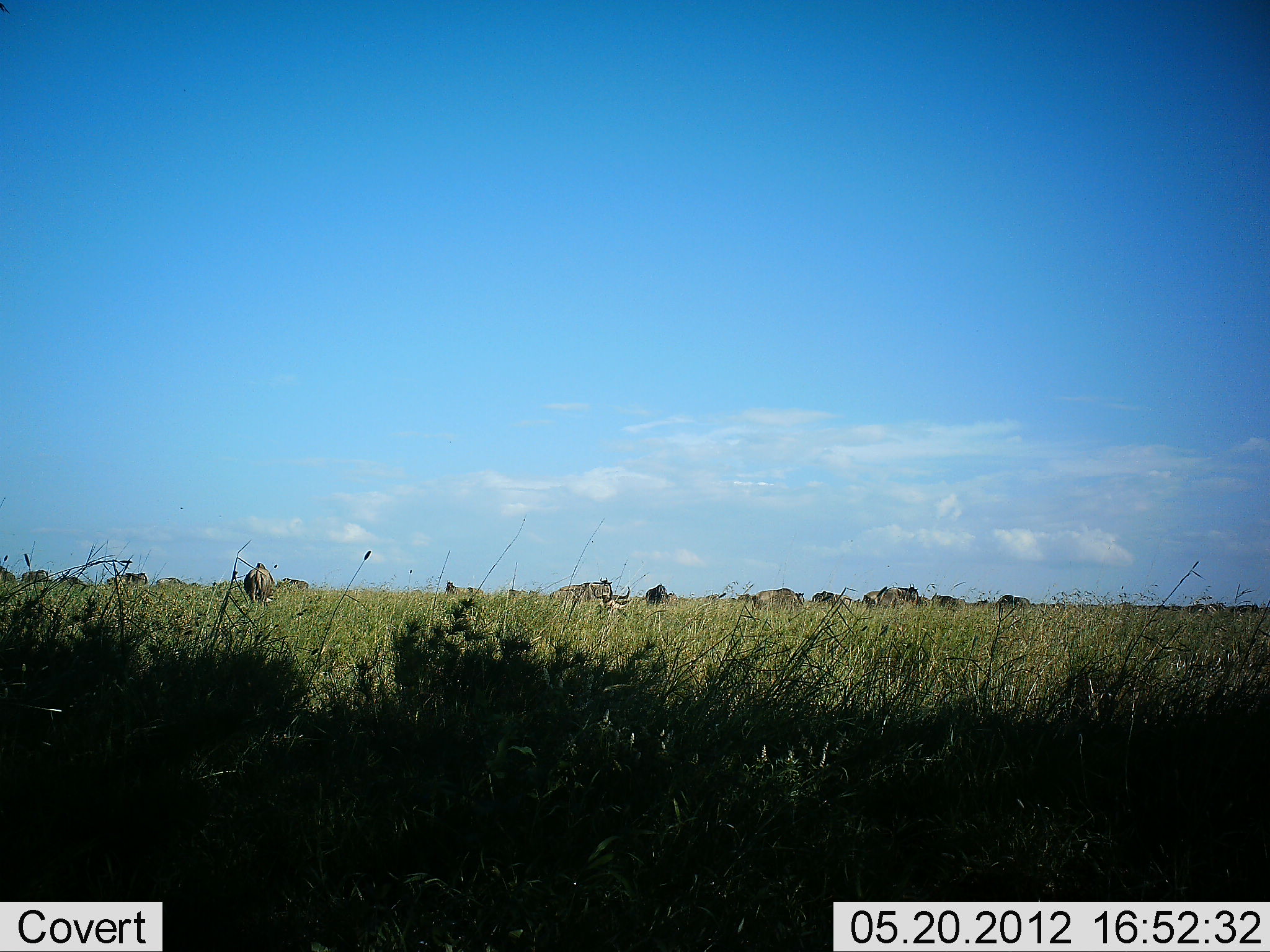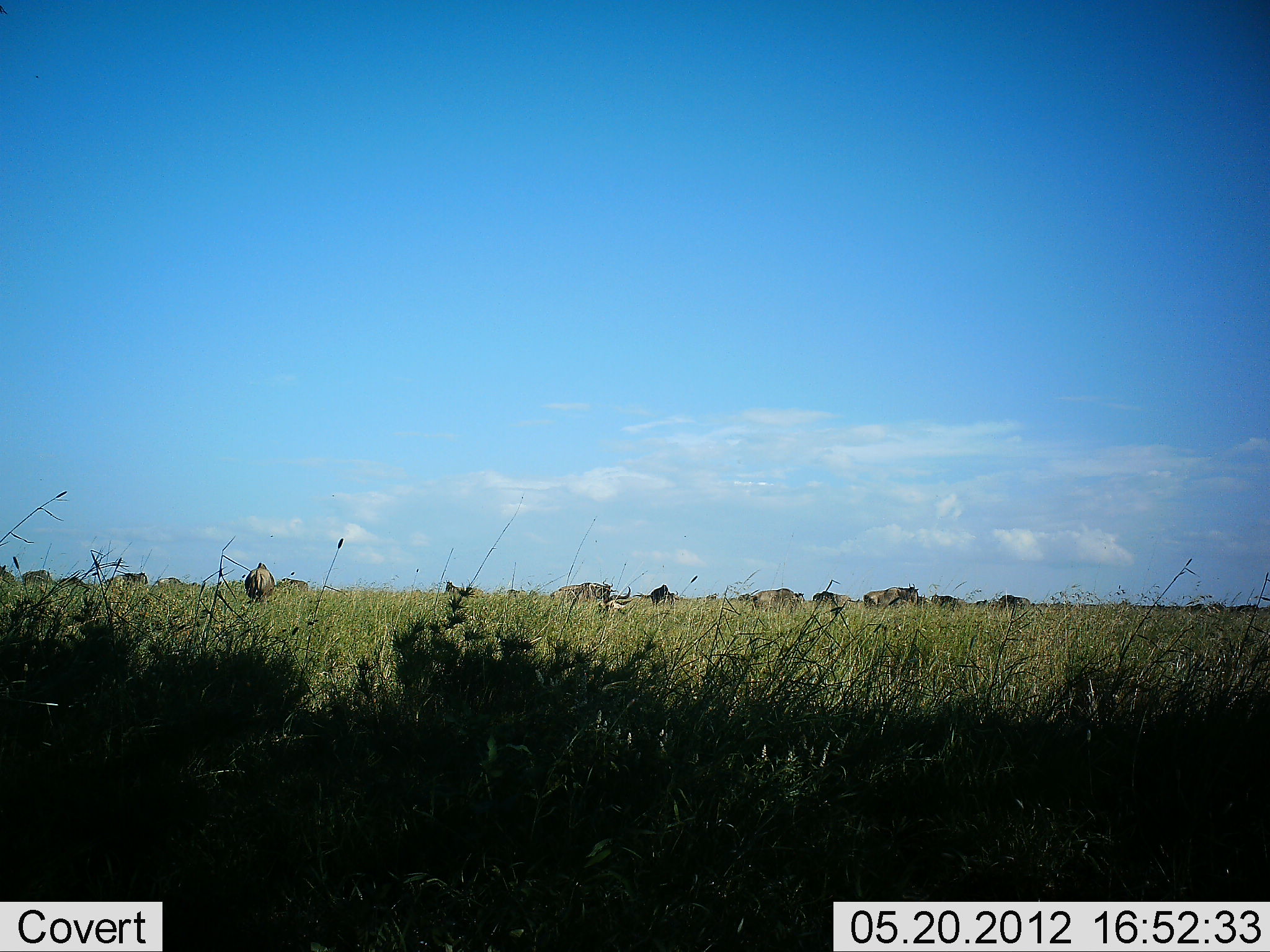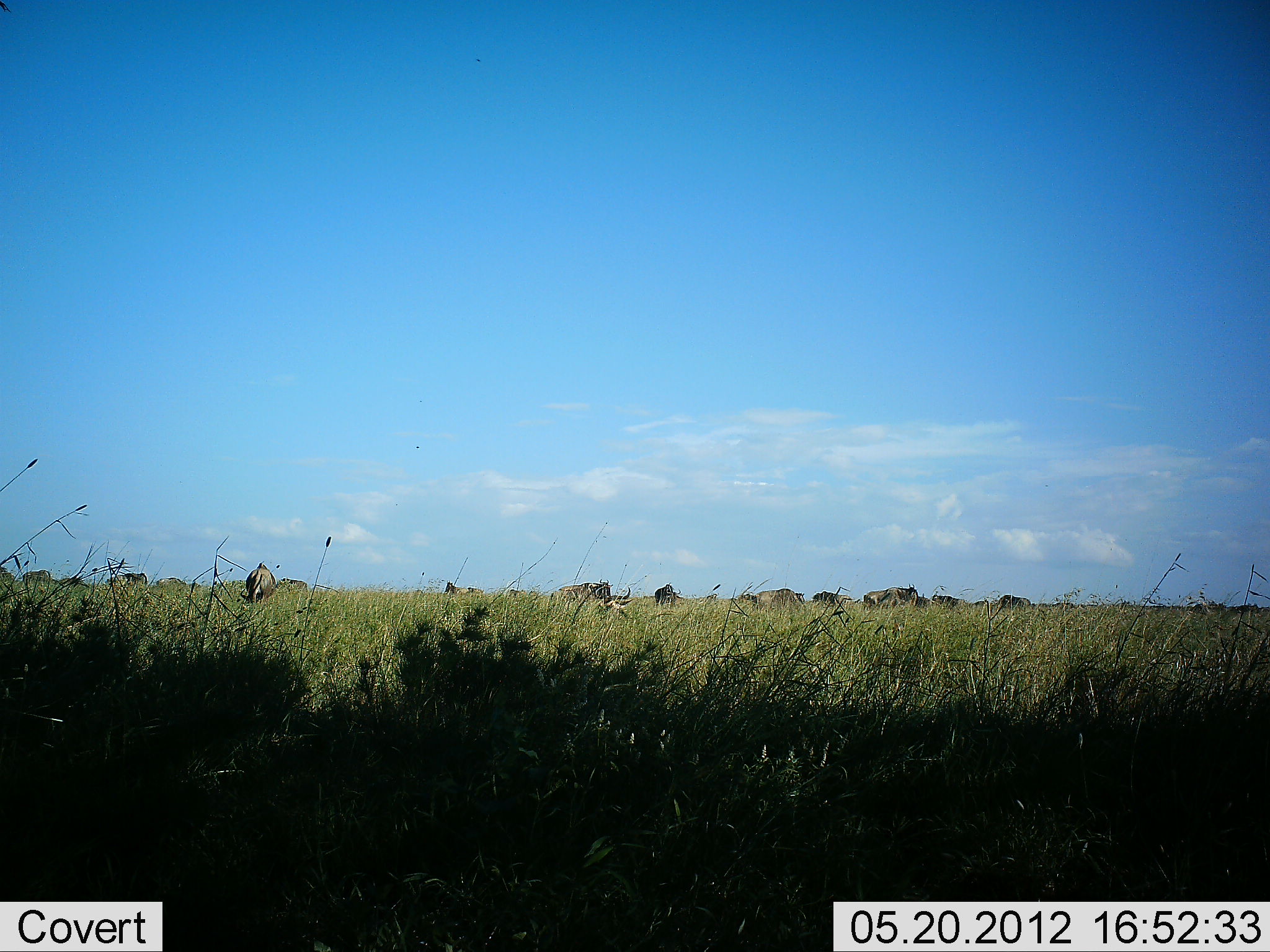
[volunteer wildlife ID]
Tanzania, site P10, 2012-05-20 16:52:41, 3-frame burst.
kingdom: Animalia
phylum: Chordata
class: Mammalia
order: Artiodactyla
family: Bovidae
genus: Connochaetes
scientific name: Connochaetes taurinus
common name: blue wildebeest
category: wildebeest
Wildebeest (blue wildebeest) (Connochaetes taurinus), count 11-50. Behavior (volunteer vote fractions): standing 70%, resting 20%, moving 10%, interacting 0%. Young present (vote fraction): 0%. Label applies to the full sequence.